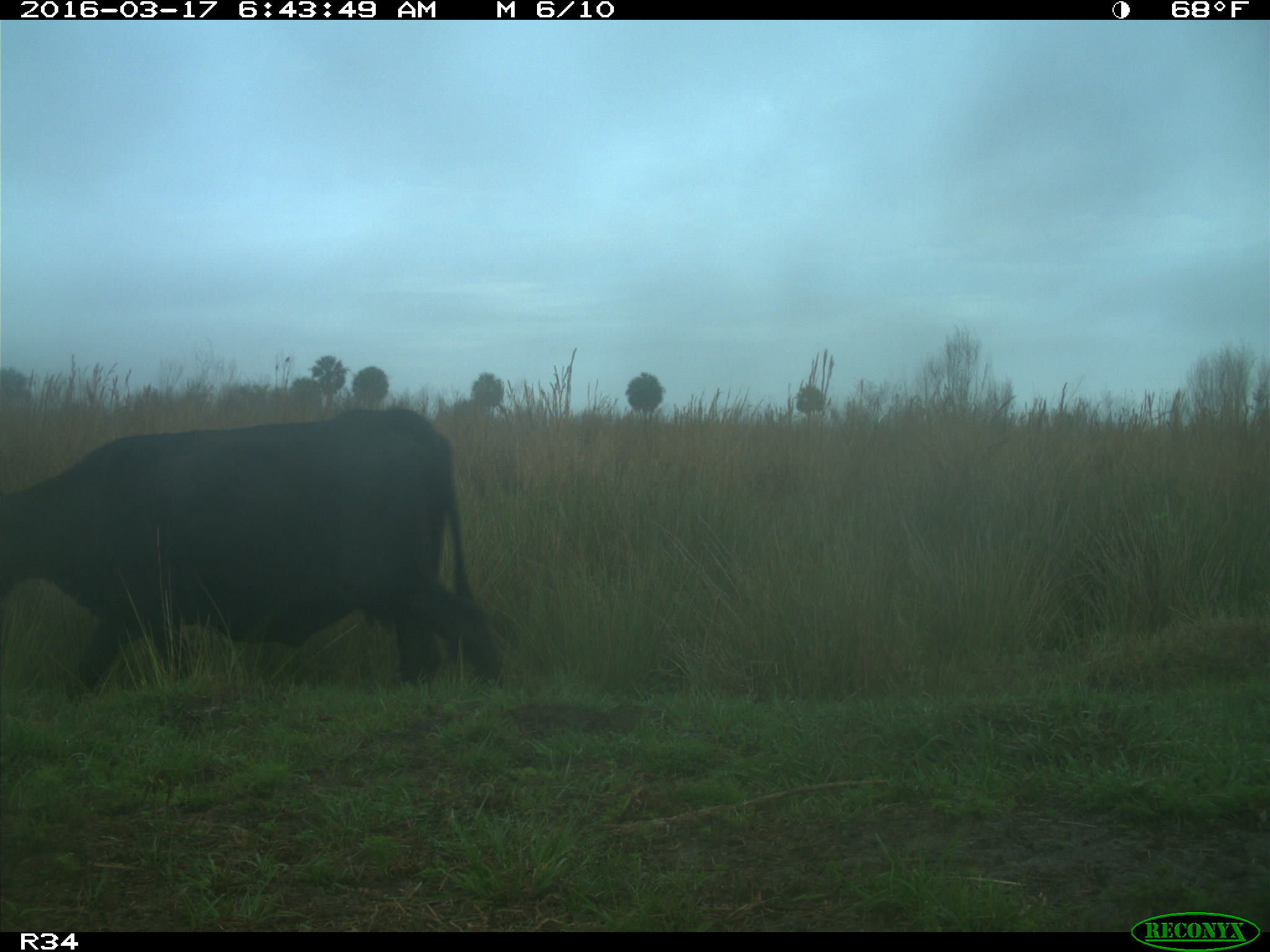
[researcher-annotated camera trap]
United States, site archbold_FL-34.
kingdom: Animalia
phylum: Chordata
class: Mammalia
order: Artiodactyla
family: Bovidae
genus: Bos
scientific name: Bos taurus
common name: domestic cow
Bos taurus (domestic cow).